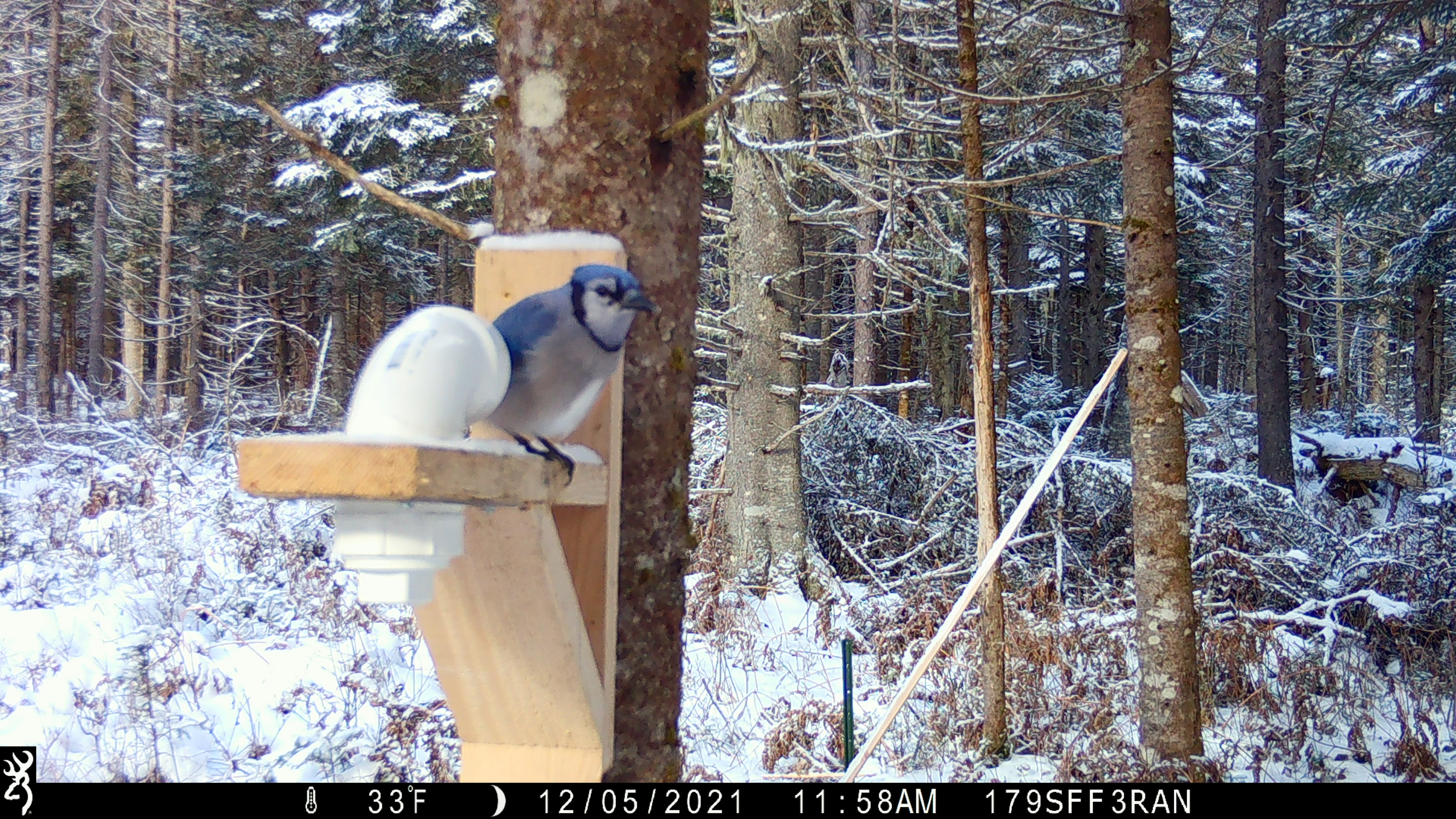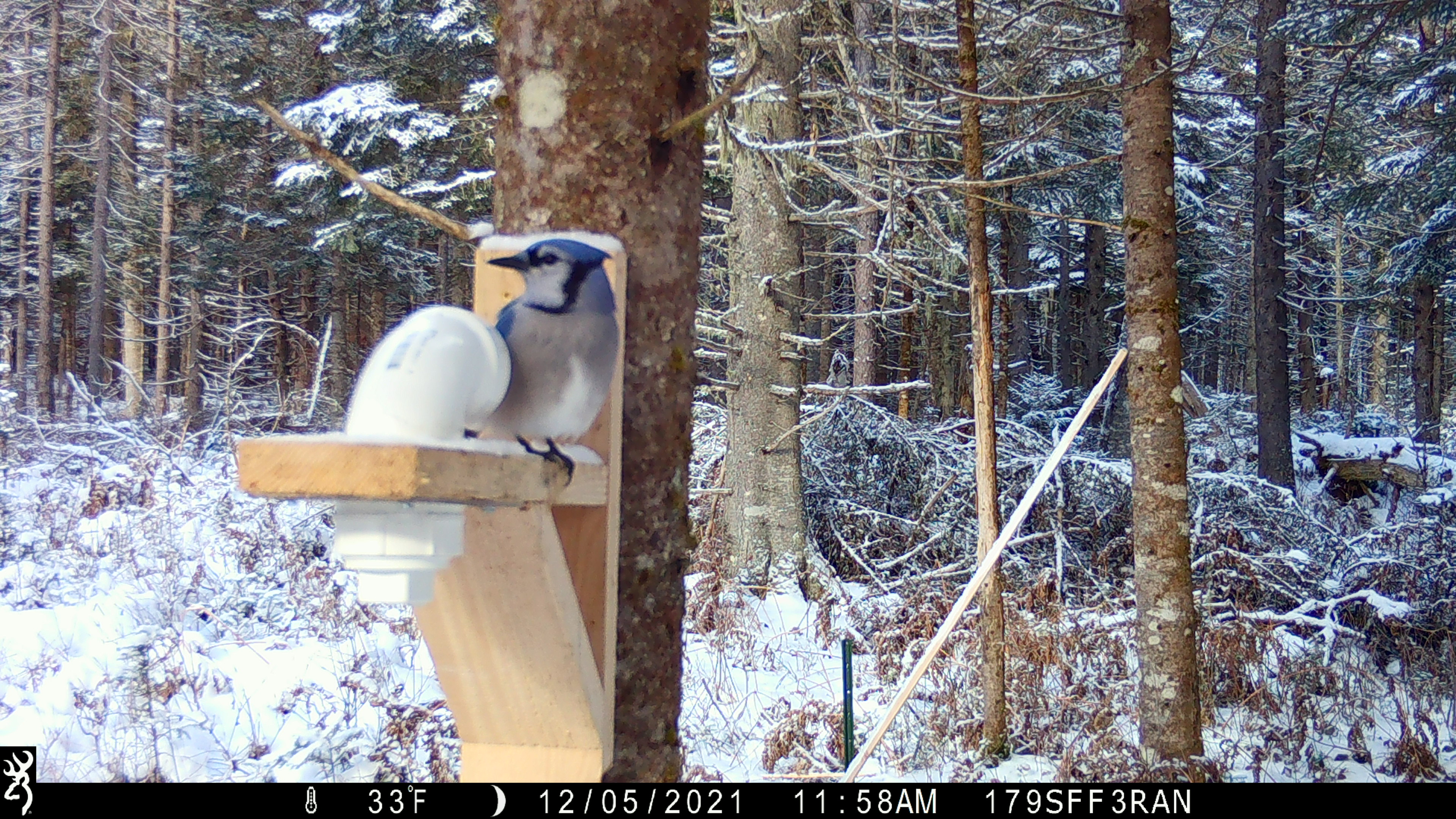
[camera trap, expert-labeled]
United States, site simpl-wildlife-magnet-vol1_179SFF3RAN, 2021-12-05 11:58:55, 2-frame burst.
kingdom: Animalia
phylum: Chordata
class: Aves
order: Passeriformes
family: Corvidae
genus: Cyanocitta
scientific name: Cyanocitta cristata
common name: blue jay